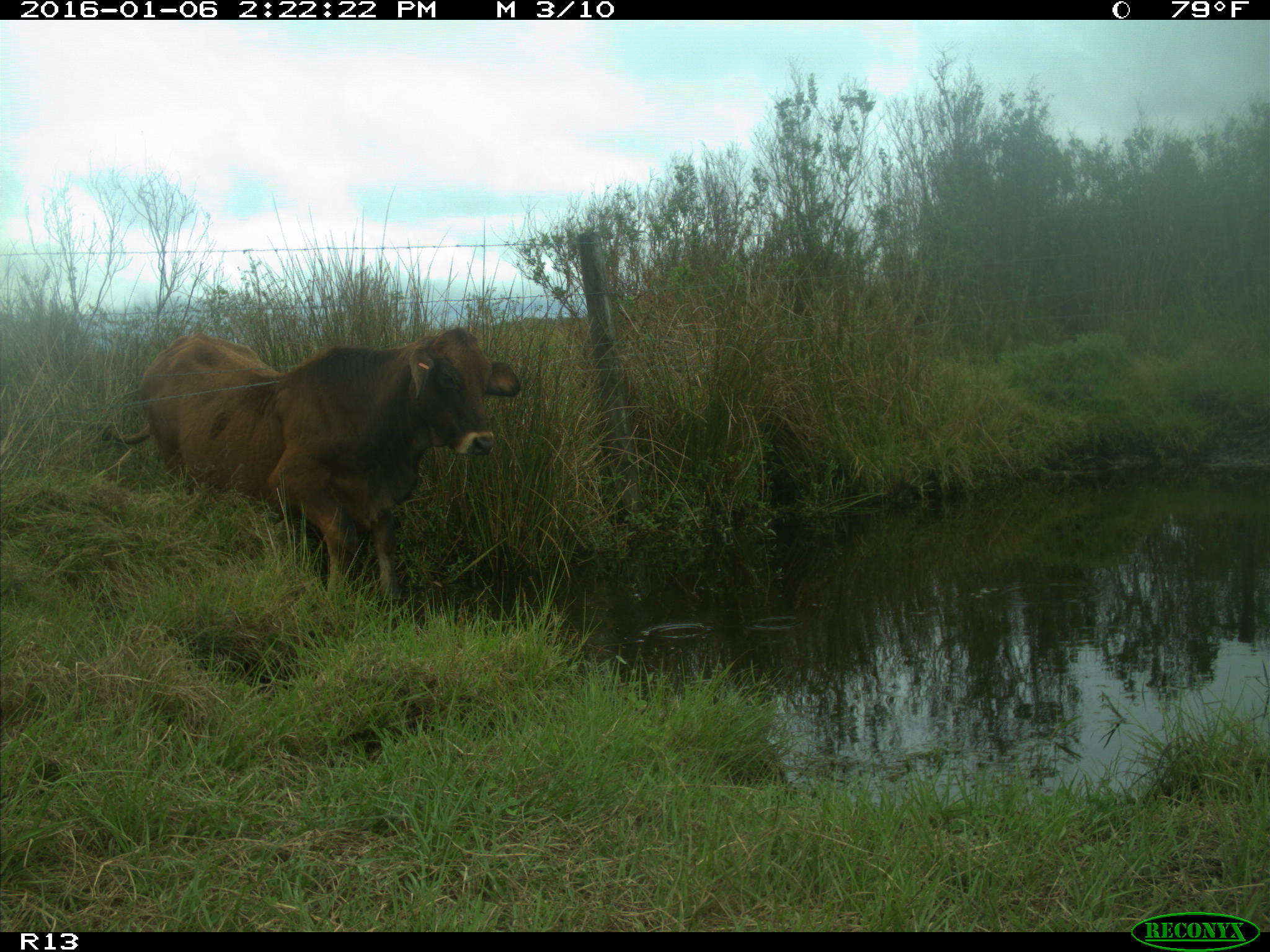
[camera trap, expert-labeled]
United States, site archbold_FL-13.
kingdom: Animalia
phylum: Chordata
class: Mammalia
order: Artiodactyla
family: Bovidae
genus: Bos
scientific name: Bos taurus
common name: domestic cow